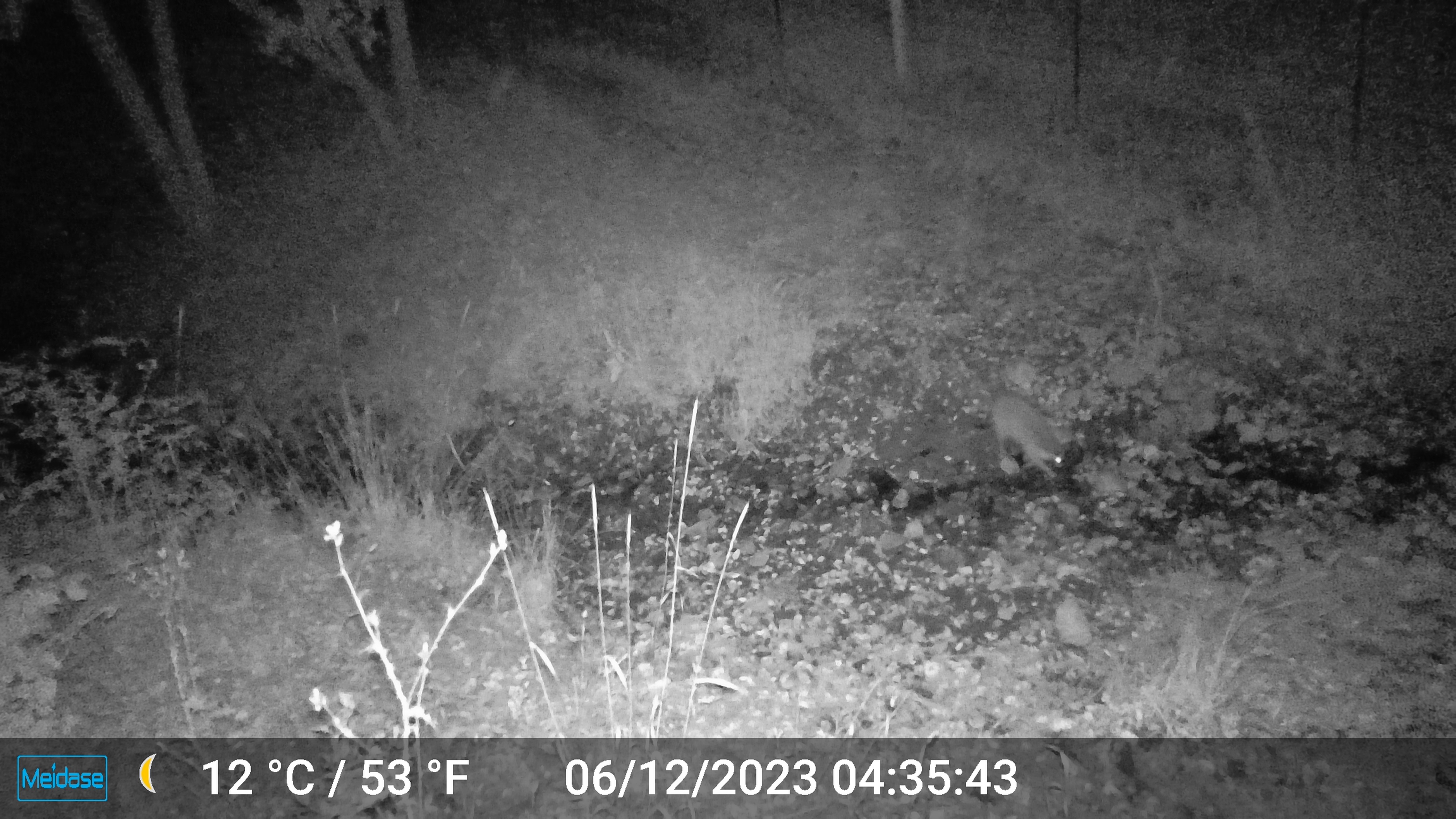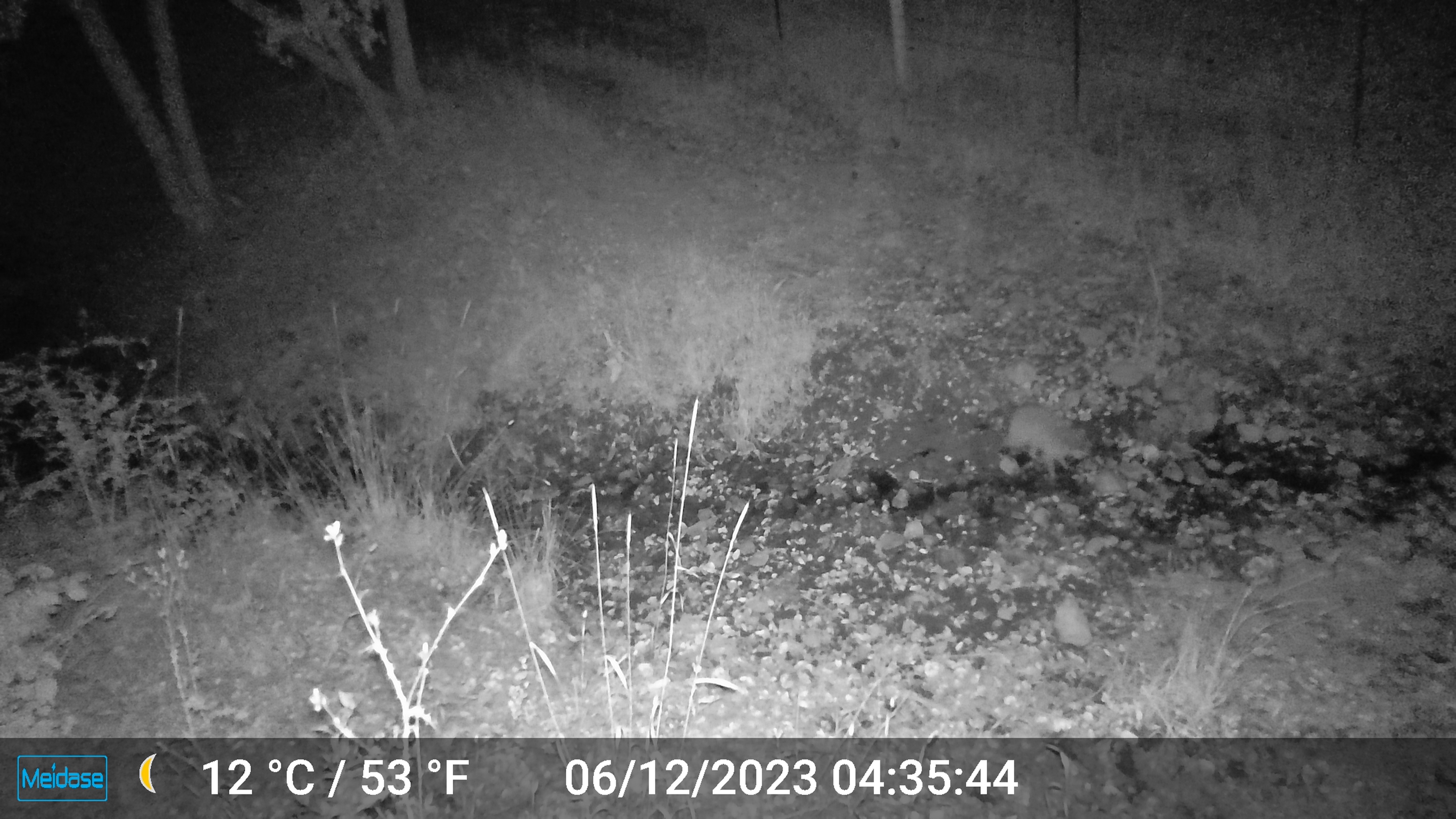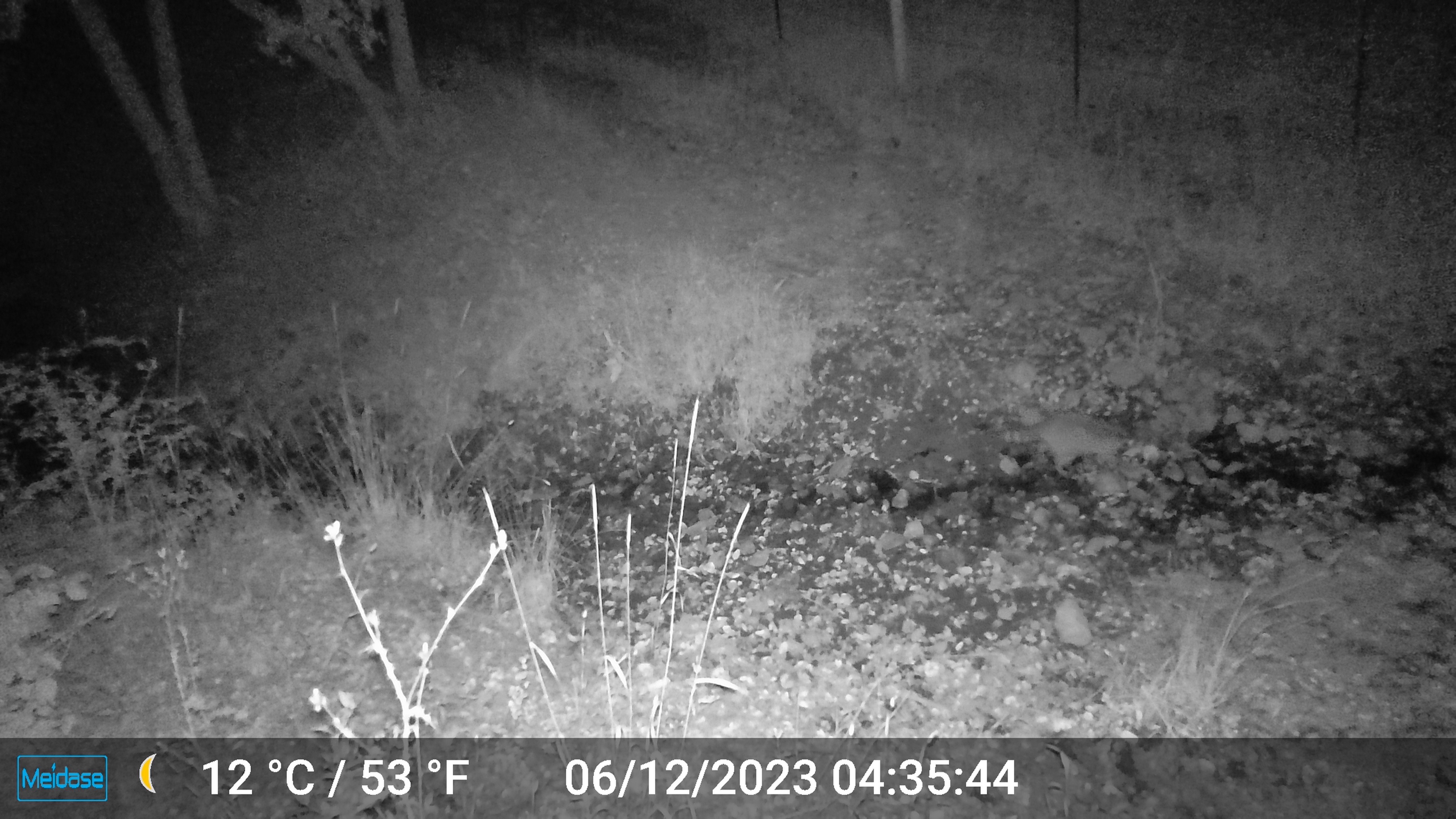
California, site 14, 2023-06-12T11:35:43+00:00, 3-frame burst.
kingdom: Animalia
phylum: Chordata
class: Mammalia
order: Carnivora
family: Procyonidae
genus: Procyon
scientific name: Procyon lotor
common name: raccoon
Raccoon (Procyon lotor).